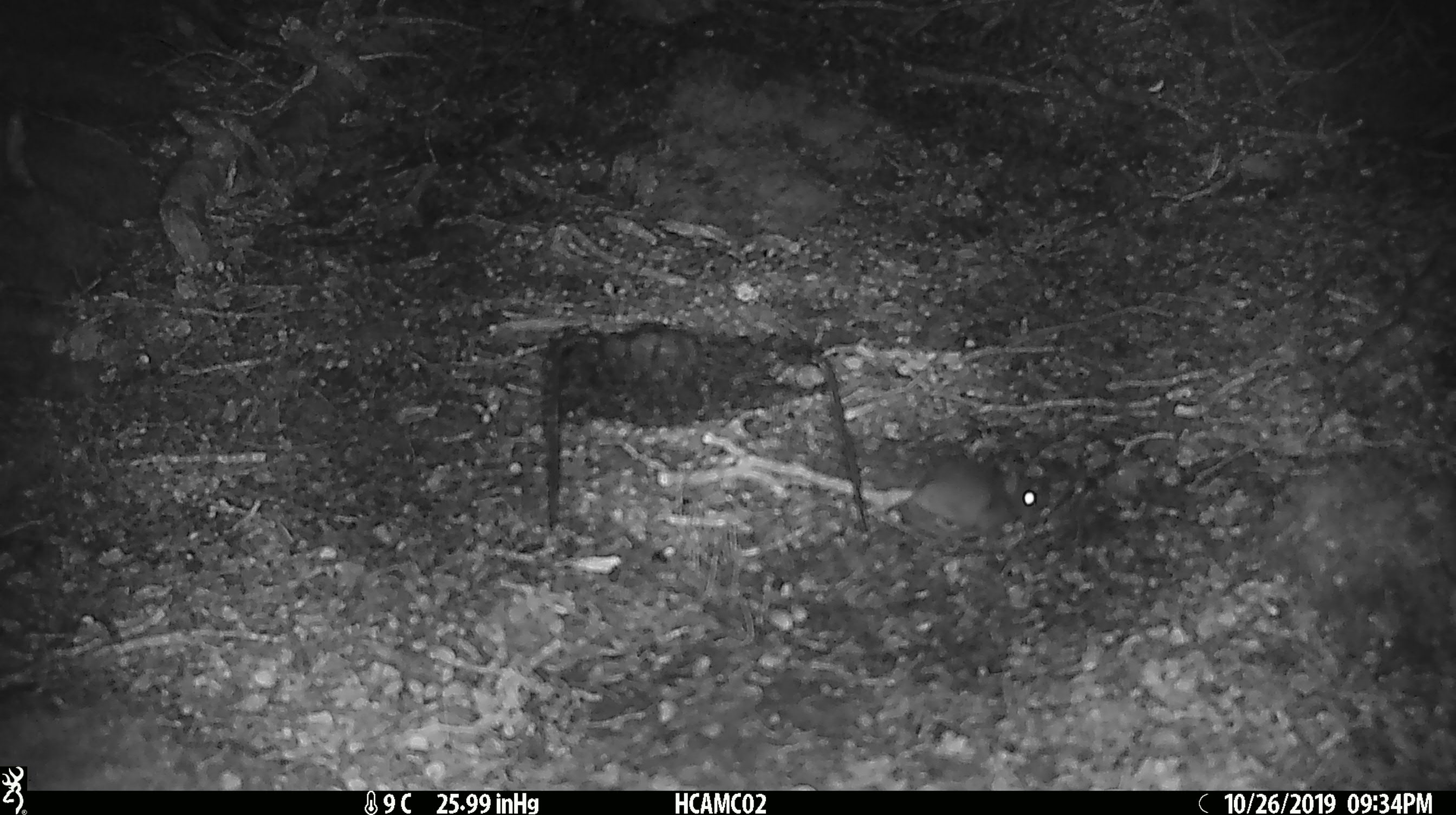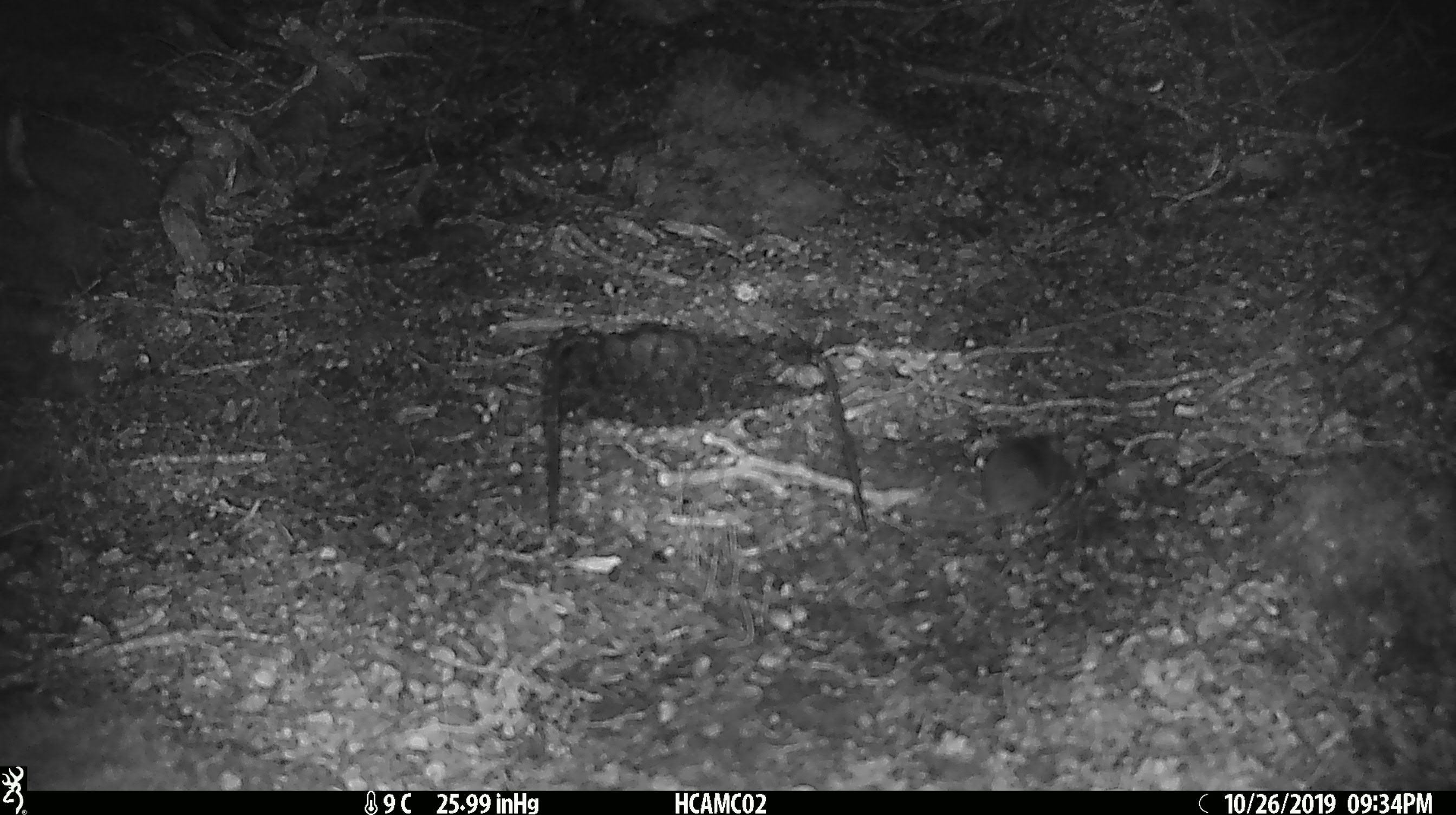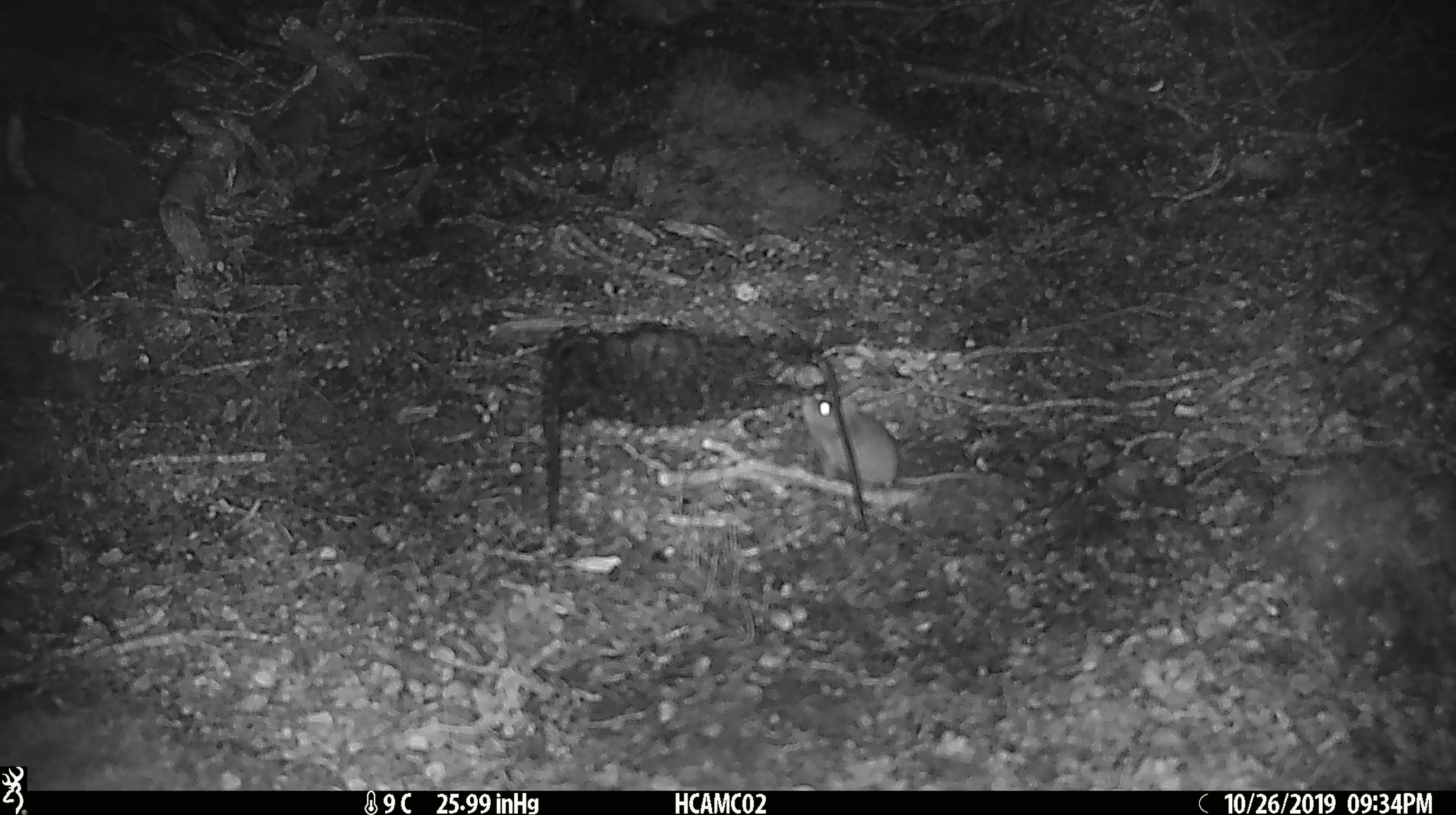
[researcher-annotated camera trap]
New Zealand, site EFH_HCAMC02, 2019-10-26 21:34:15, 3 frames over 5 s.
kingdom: Animalia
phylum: Chordata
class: Mammalia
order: Rodentia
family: Muridae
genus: Mus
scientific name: Mus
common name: mouse